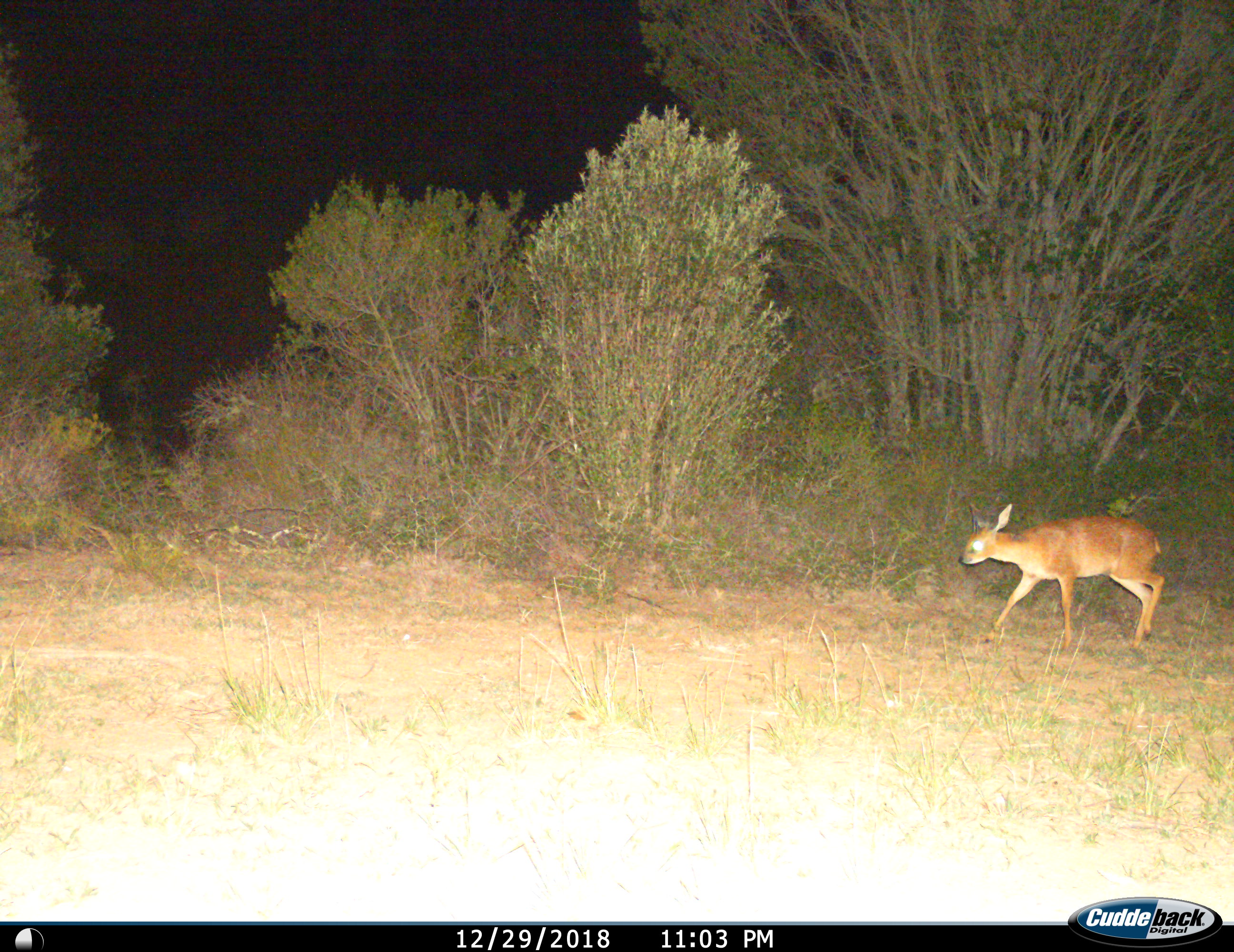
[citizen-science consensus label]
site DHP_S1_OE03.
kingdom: Animalia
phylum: Chordata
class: Mammalia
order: Artiodactyla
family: Bovidae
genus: Raphicerus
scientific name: Raphicerus melanotis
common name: grysbok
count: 1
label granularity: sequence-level